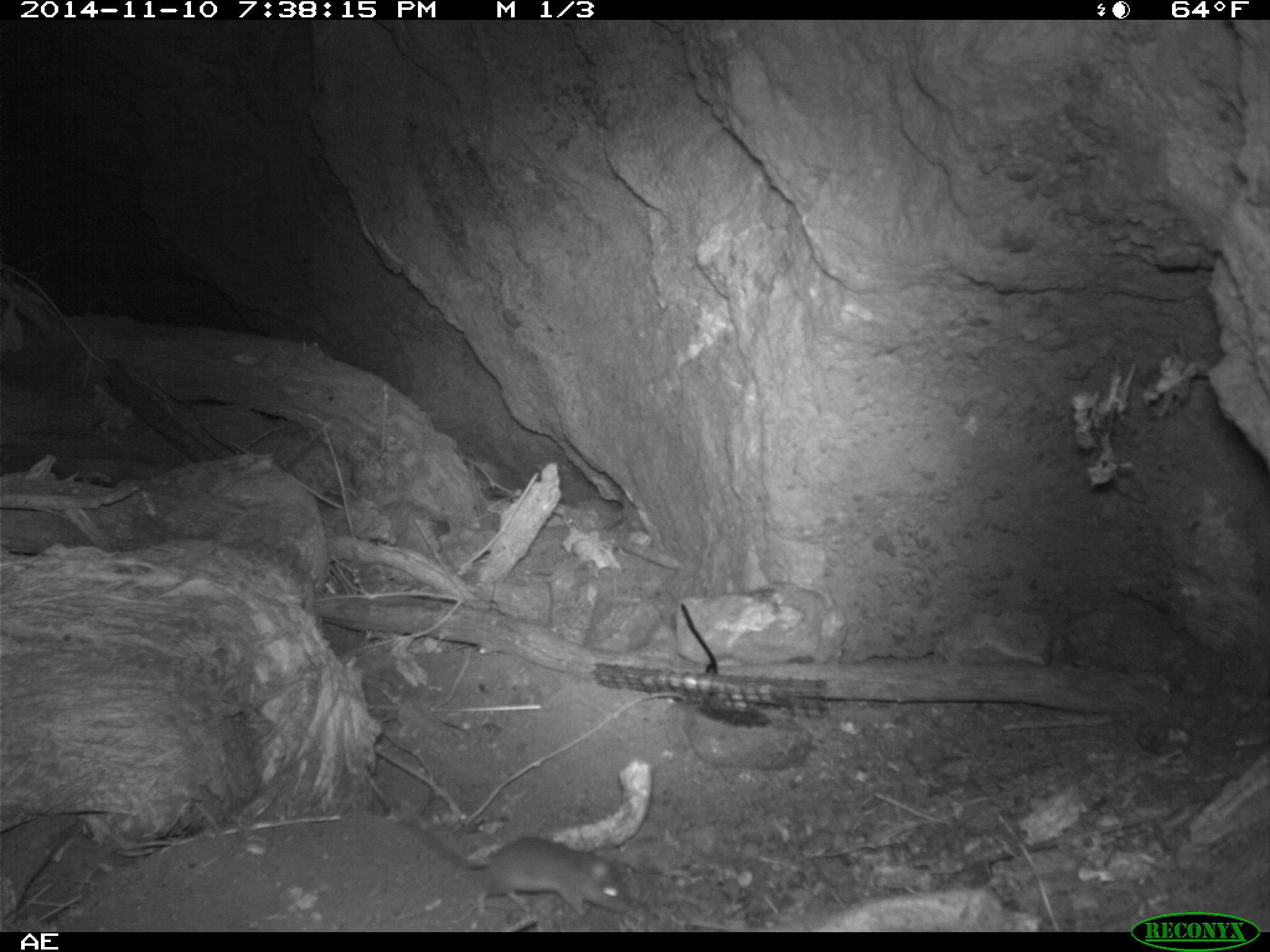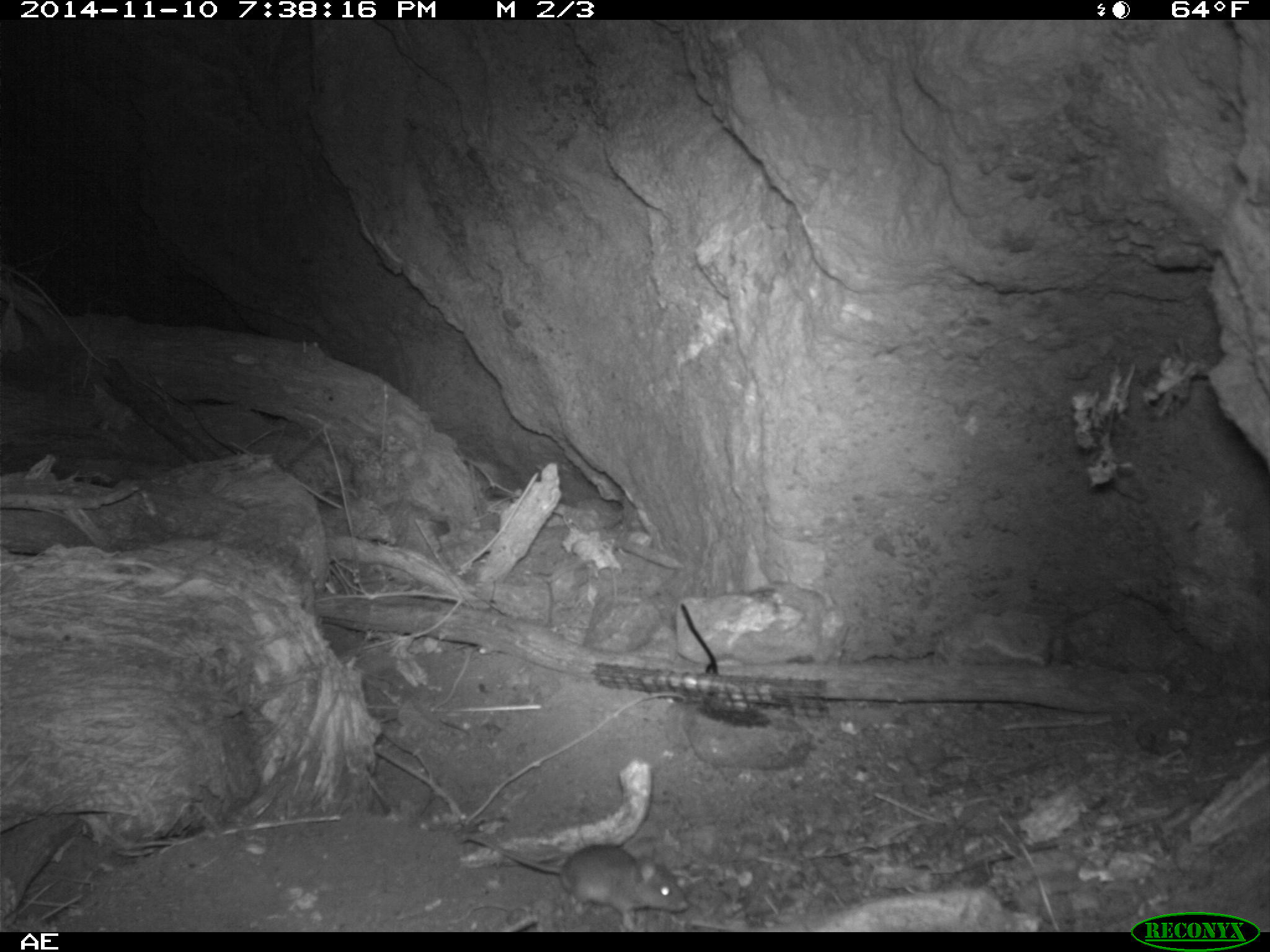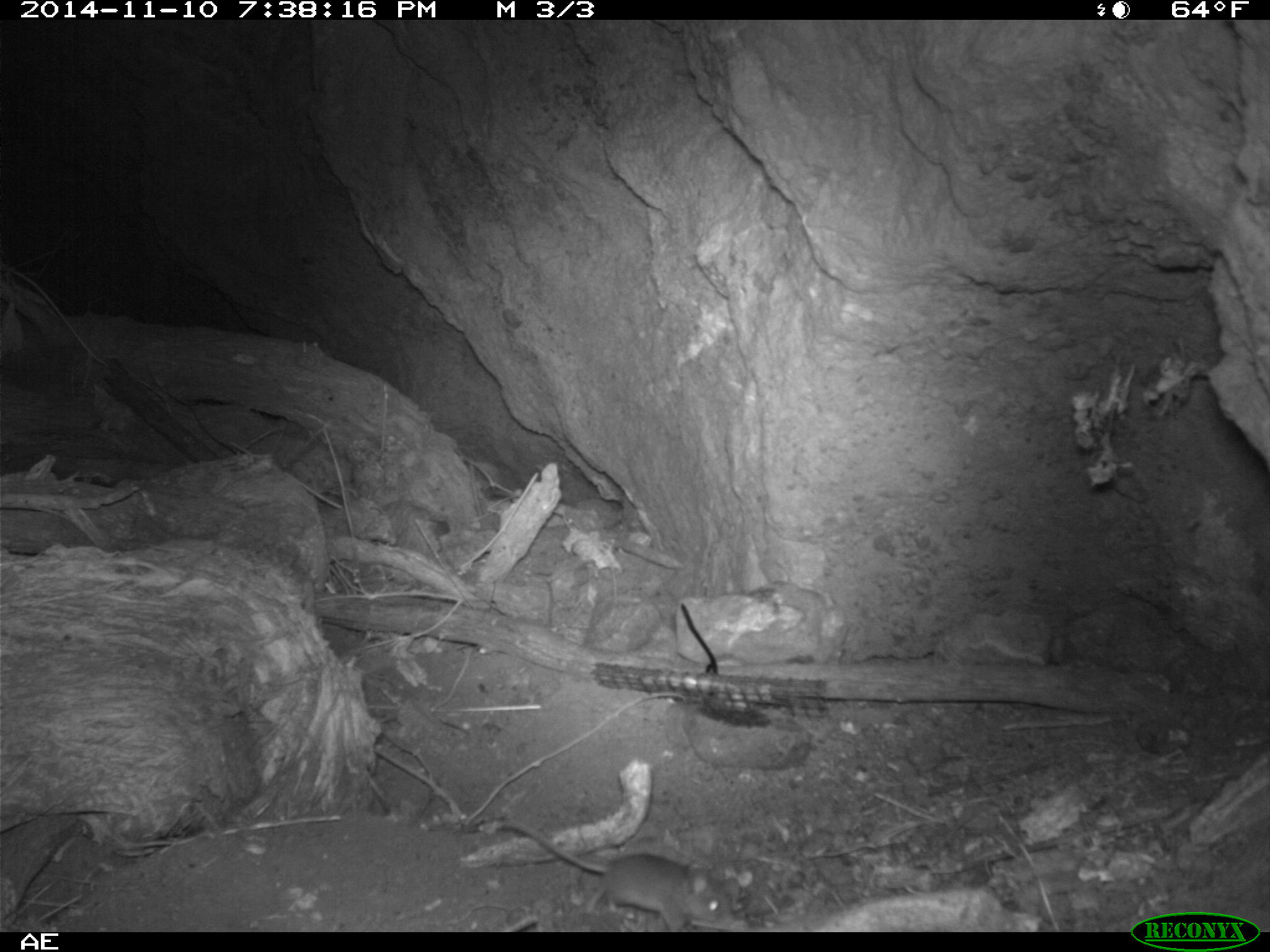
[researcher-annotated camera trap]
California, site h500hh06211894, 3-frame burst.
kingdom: Animalia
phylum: Chordata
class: Mammalia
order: Rodentia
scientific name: Rodentia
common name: rodent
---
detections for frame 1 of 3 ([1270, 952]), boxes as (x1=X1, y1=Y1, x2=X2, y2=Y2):
rodent: (x1=397, y1=809, x2=634, y2=915)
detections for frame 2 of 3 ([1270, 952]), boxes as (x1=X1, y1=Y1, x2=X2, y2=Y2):
rodent: (x1=461, y1=835, x2=689, y2=928)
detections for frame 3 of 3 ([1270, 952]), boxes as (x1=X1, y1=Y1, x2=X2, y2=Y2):
rodent: (x1=499, y1=822, x2=737, y2=932)